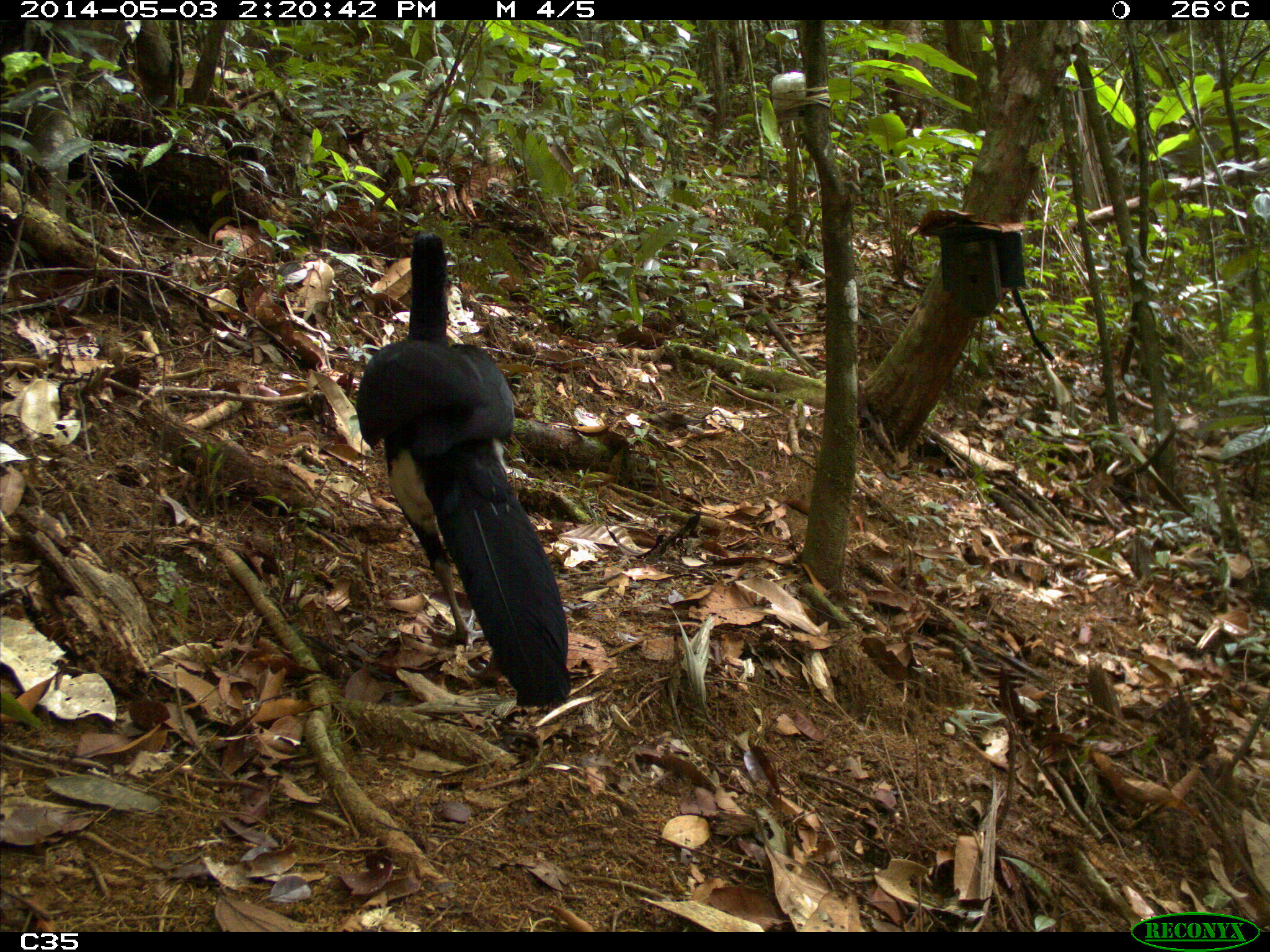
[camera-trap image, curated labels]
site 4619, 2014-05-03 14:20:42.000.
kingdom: Animalia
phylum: Chordata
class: Aves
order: Galliformes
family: Cracidae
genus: Crax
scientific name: Crax alector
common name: black curassow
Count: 2.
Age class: adult.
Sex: female.